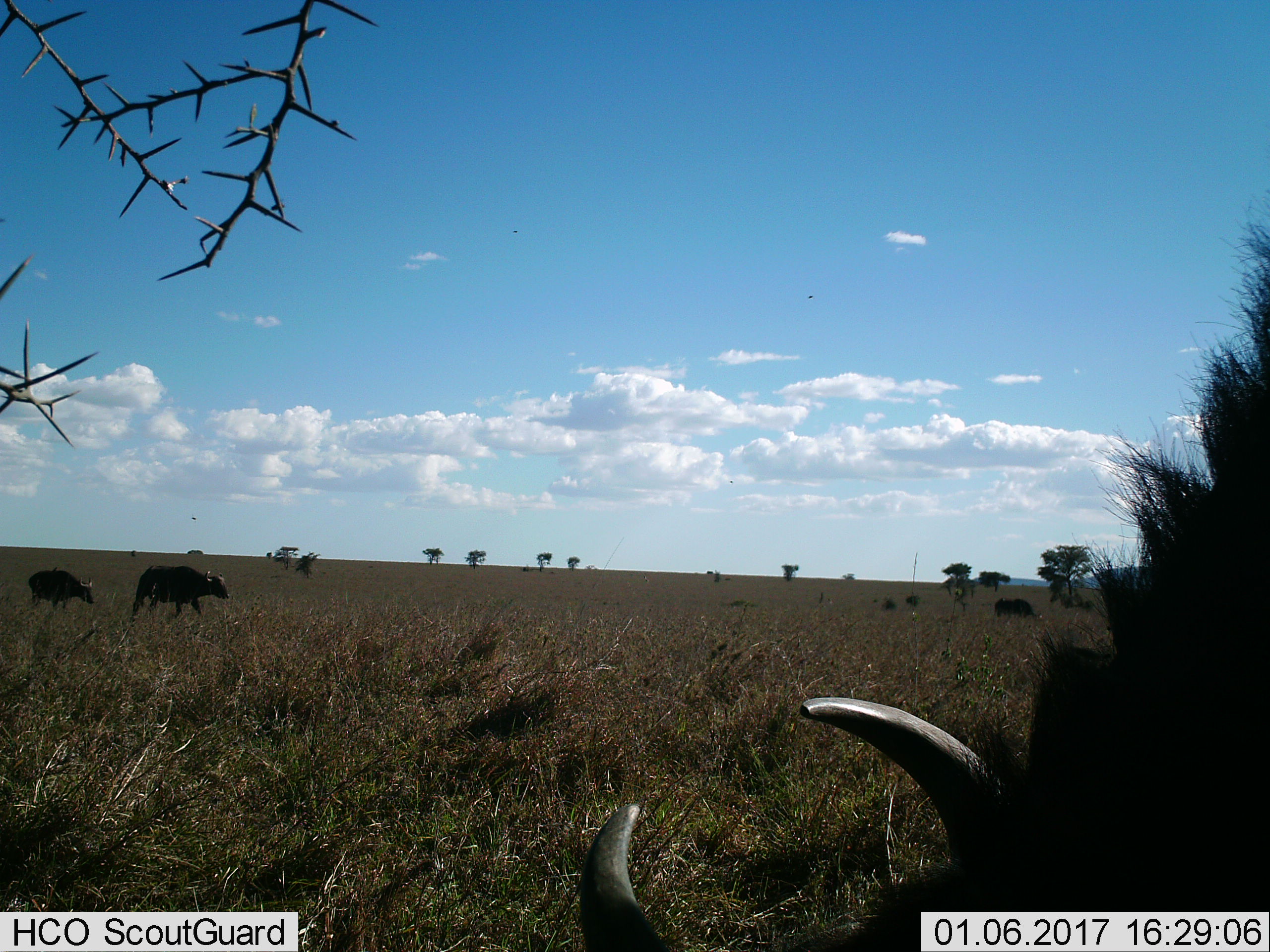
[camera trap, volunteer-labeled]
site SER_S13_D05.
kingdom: Animalia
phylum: Chordata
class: Mammalia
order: Artiodactyla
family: Bovidae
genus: Syncerus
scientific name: Syncerus caffer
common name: african buffalo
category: buffalo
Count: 4.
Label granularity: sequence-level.